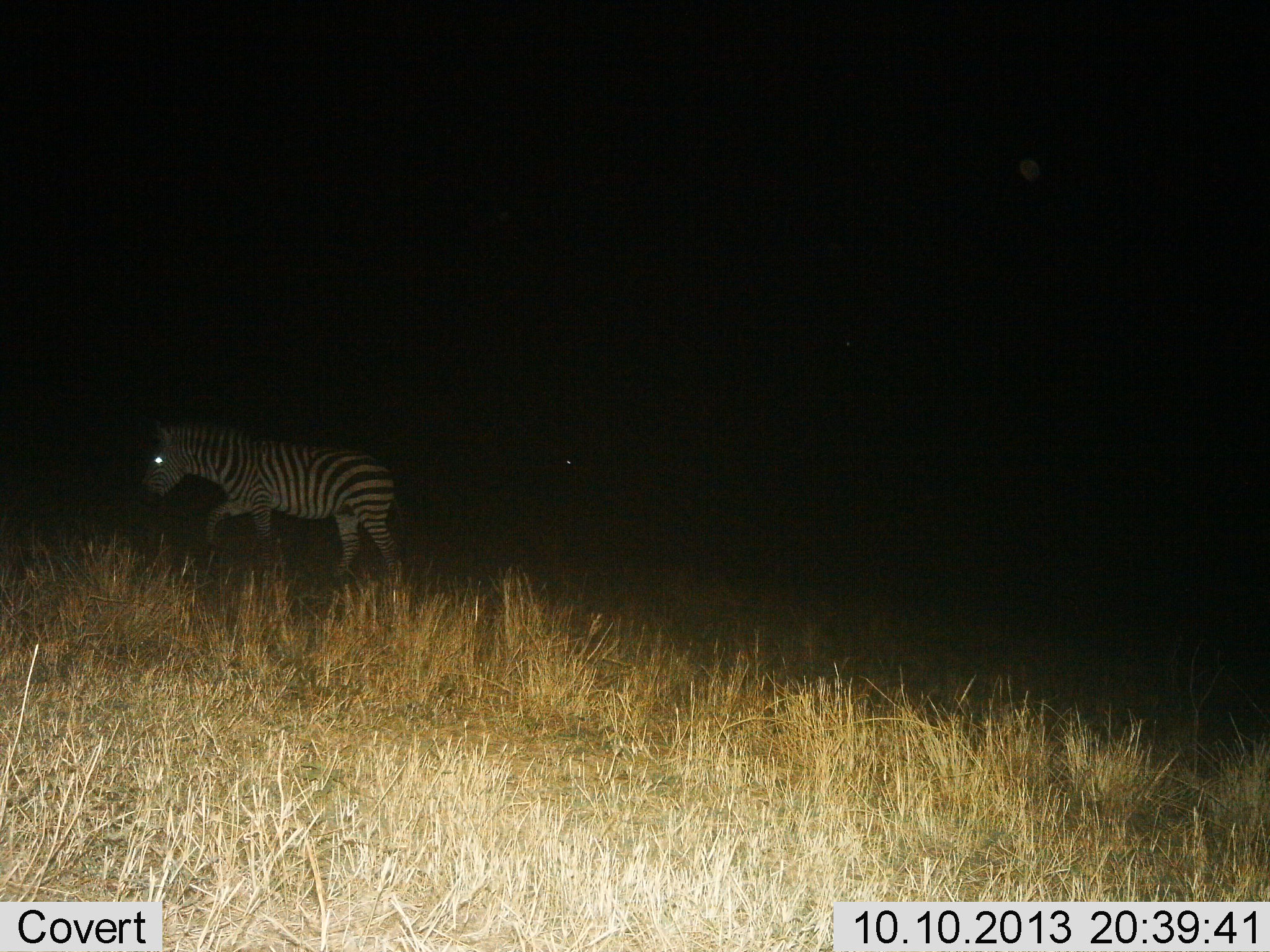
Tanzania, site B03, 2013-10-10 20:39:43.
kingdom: Animalia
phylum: Chordata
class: Mammalia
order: Perissodactyla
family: Equidae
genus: Equus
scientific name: Equus quagga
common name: plains zebra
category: zebra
Zebra (plains zebra) (Equus quagga), count 1. Behavior (volunteer vote fractions): standing 11%, resting 0%, moving 95%, interacting 0%. Young present (vote fraction): 0%. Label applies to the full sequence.